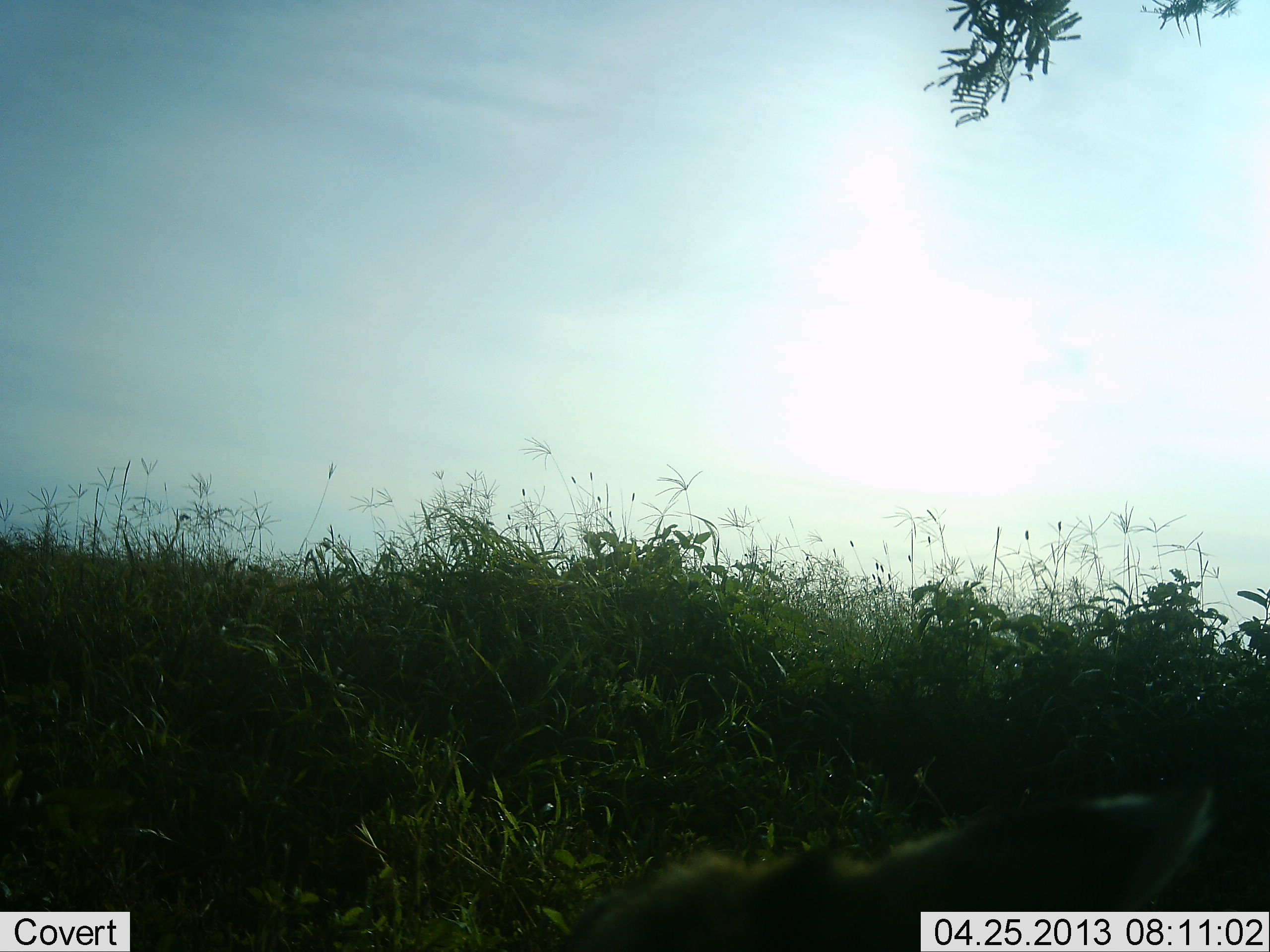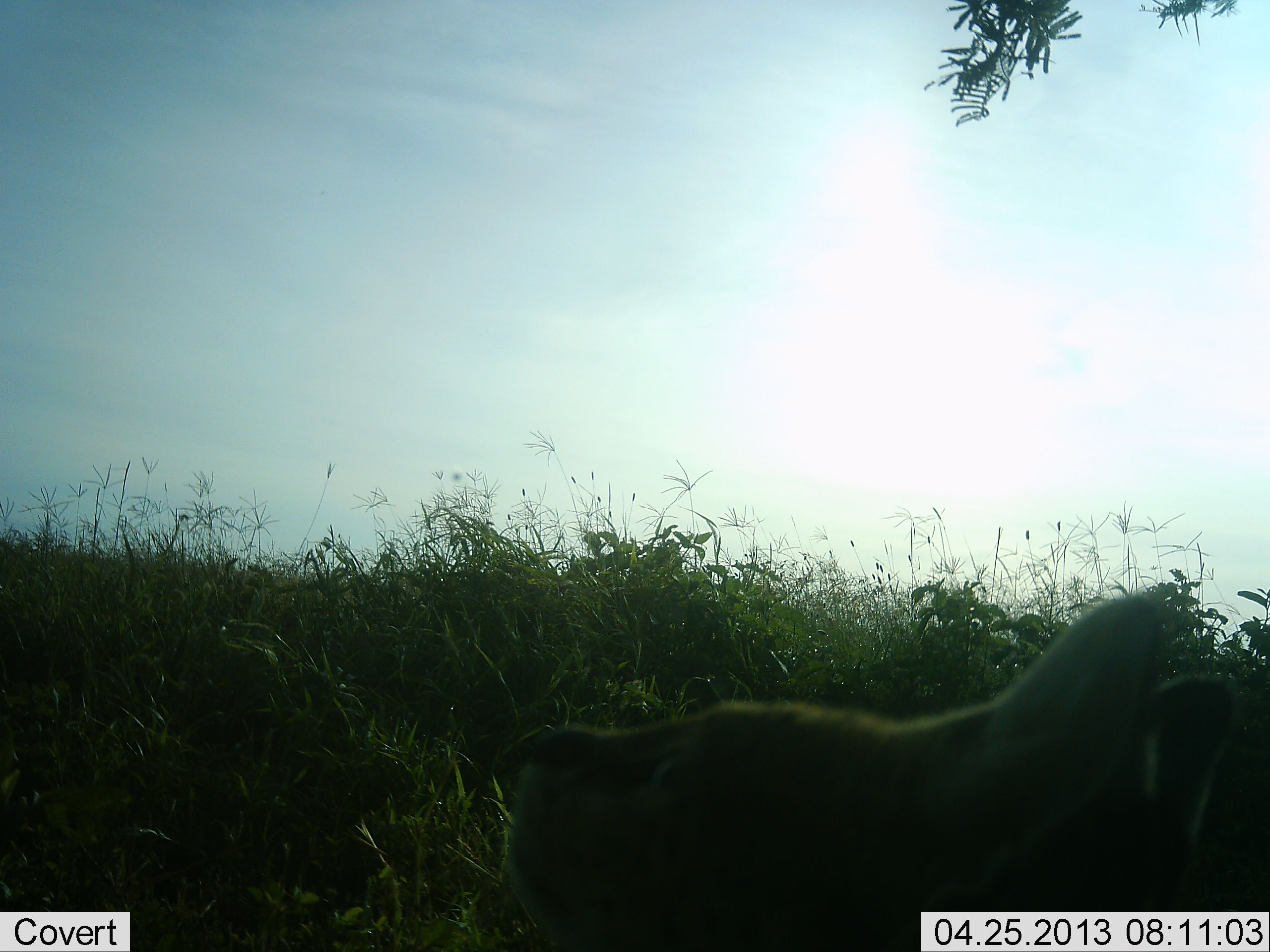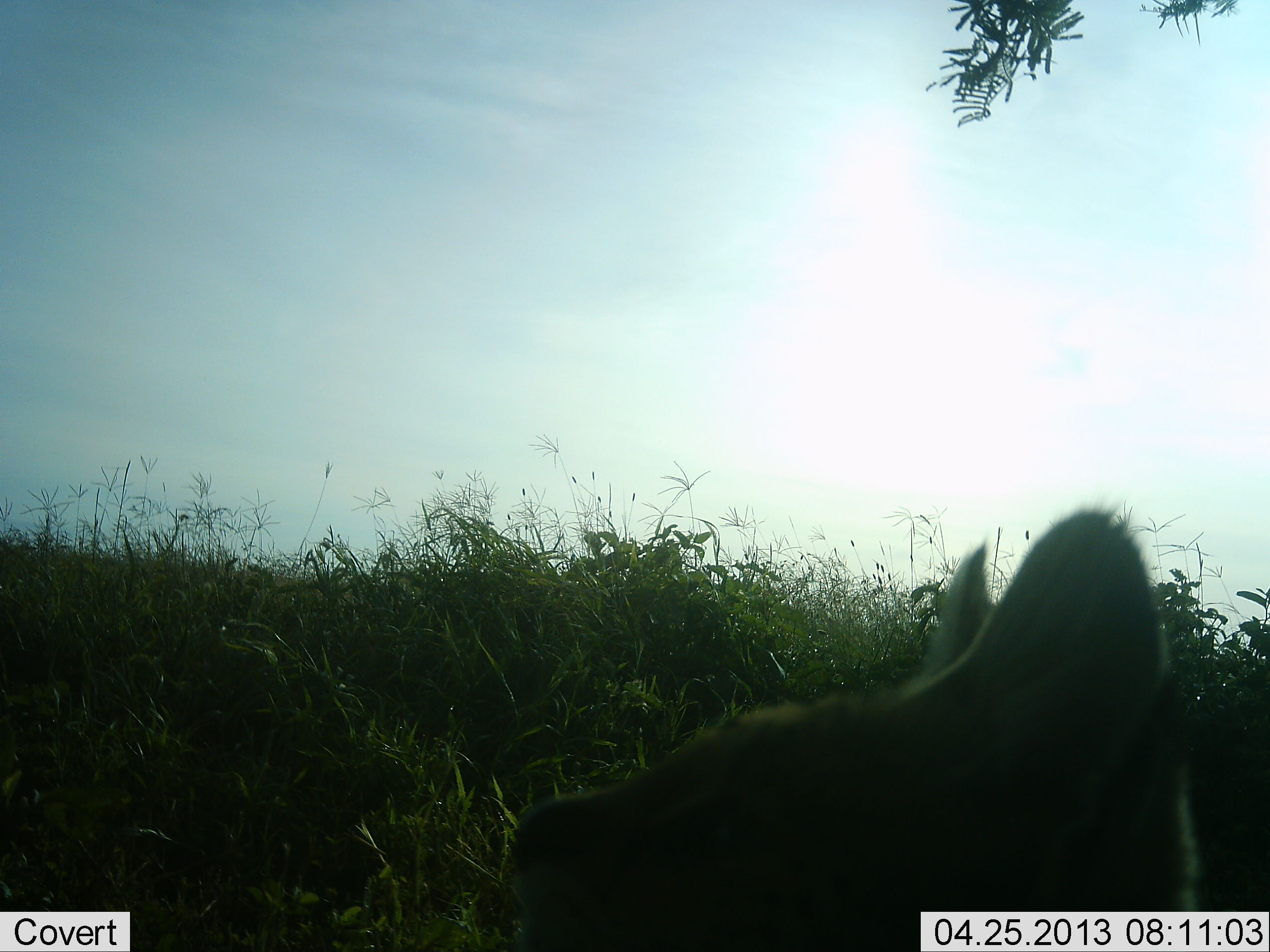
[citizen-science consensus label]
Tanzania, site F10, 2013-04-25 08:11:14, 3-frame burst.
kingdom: Animalia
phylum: Chordata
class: Mammalia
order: Carnivora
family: Felidae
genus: Leptailurus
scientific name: Leptailurus serval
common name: serval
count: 1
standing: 60%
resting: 10%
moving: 30%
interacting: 0%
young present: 0%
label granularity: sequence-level